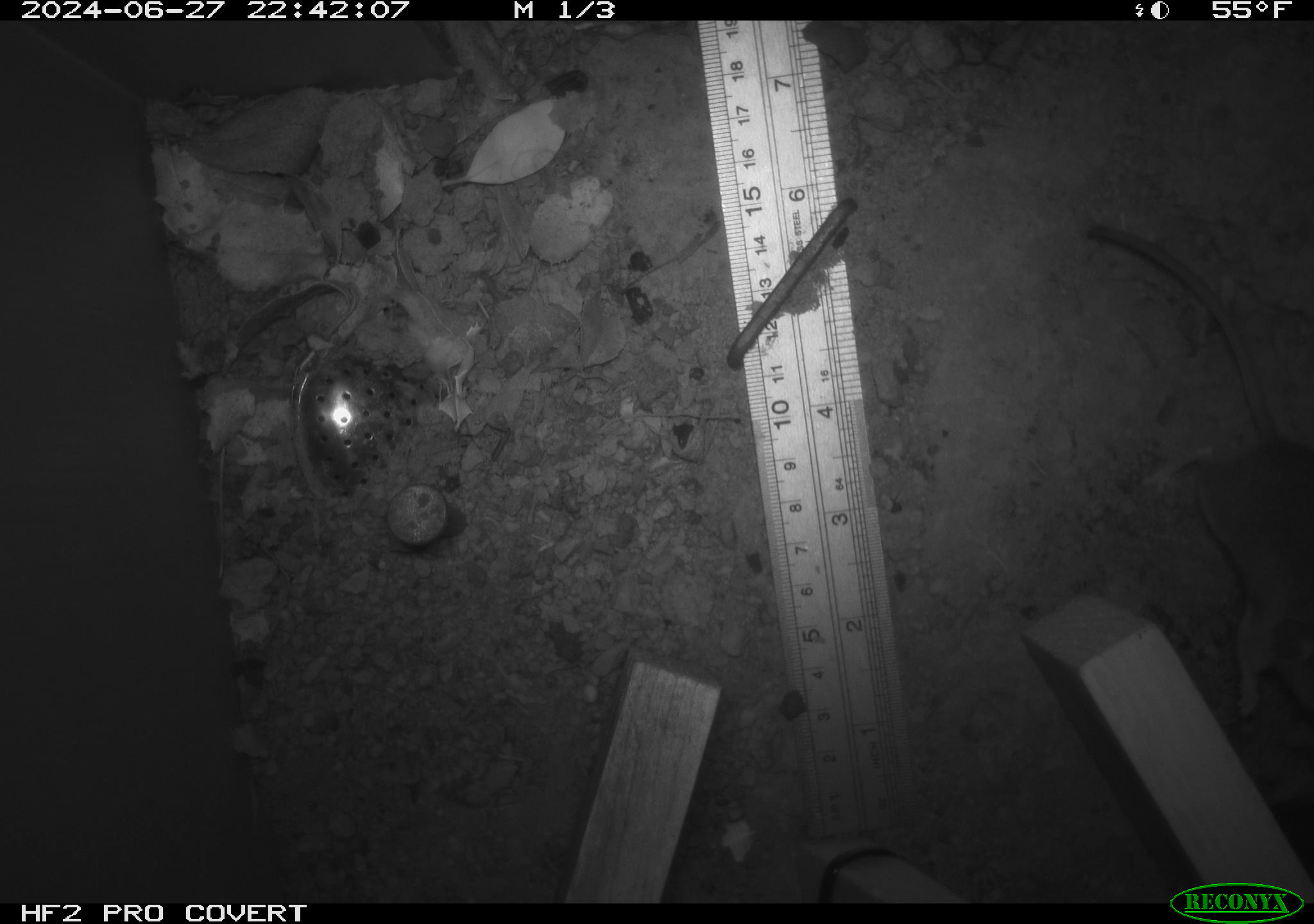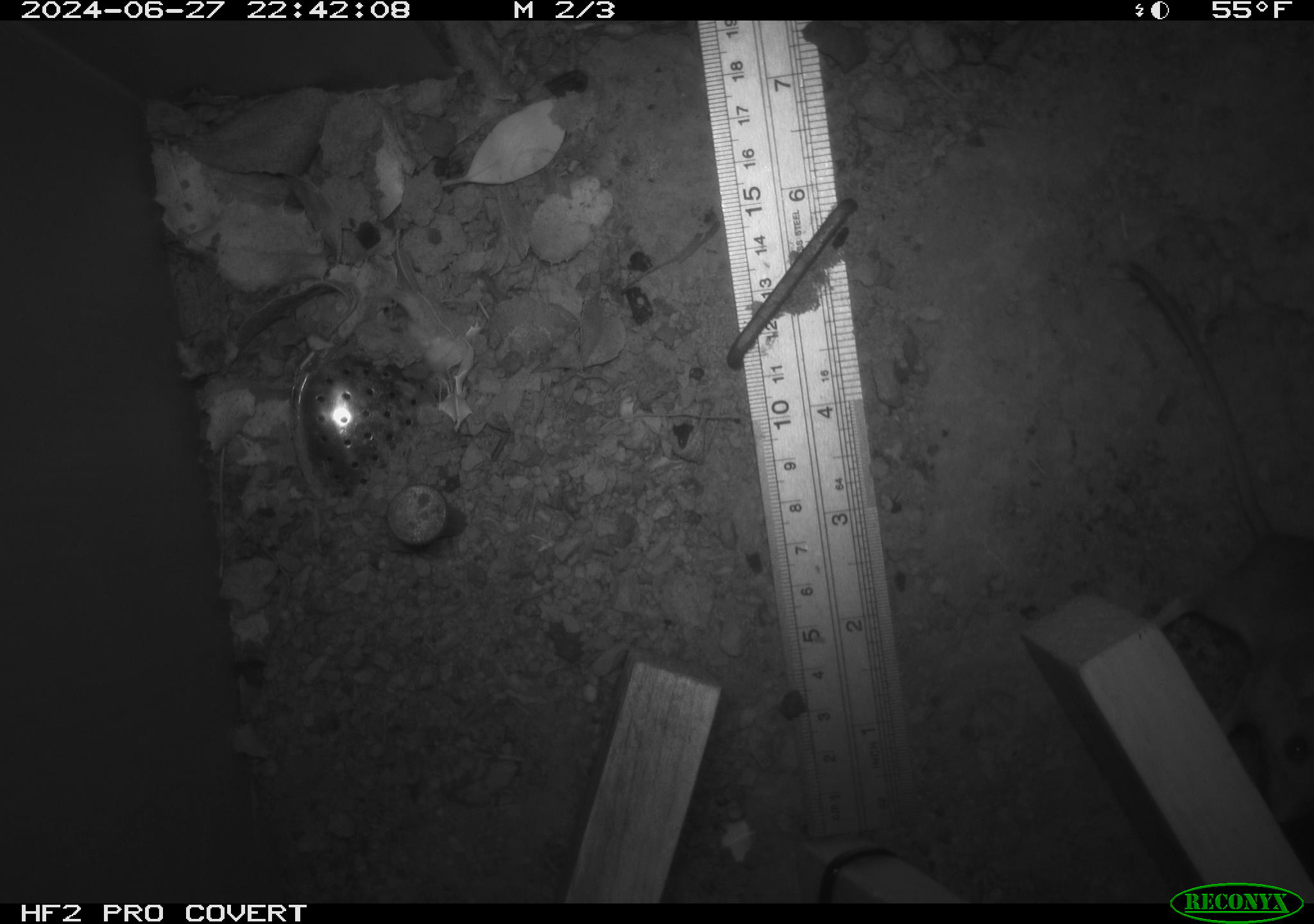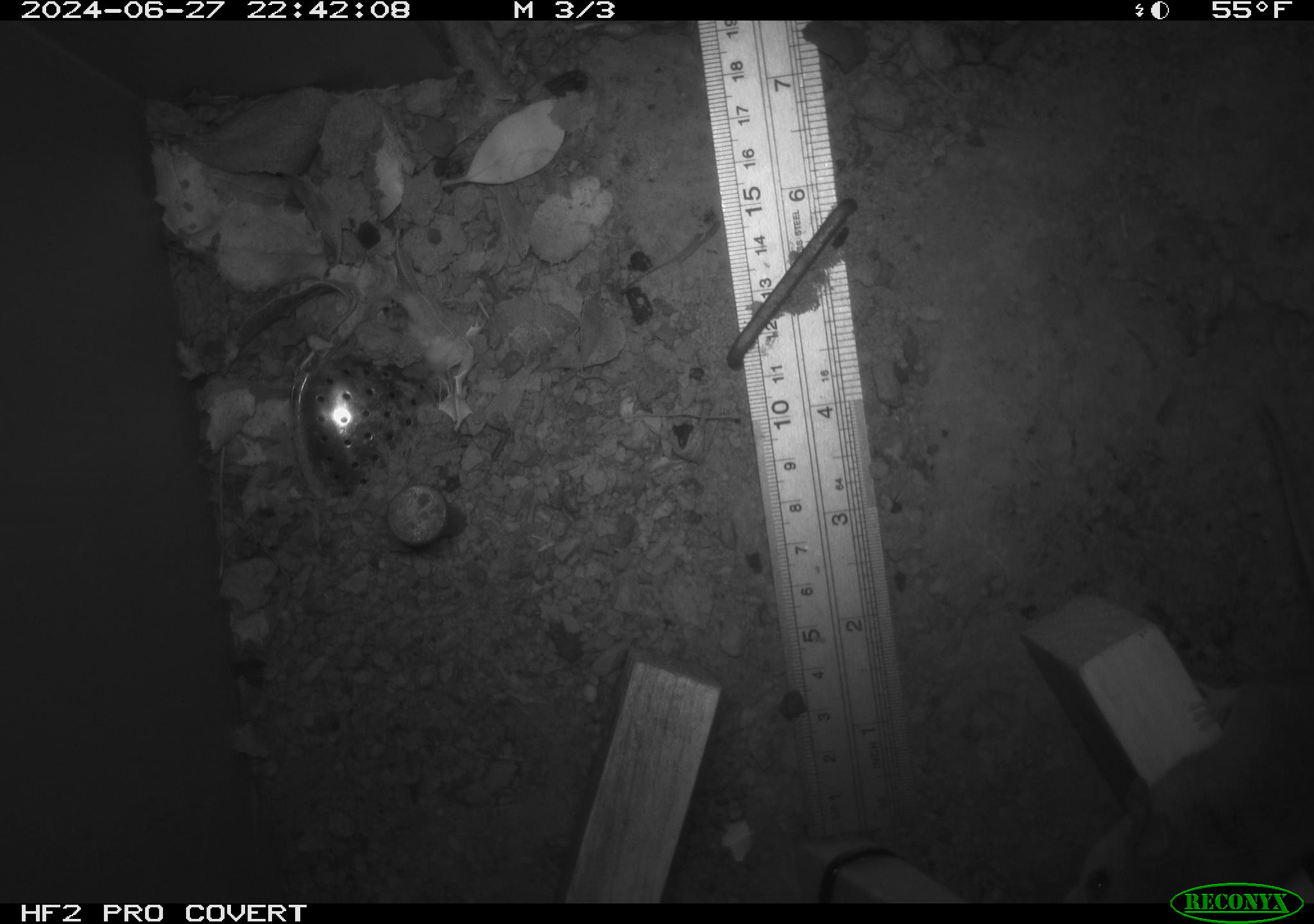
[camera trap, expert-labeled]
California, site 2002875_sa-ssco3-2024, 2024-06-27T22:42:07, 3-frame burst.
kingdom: Animalia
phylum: Chordata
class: Mammalia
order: Rodentia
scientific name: Rodentia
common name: mouse species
Mouse species (Rodentia).